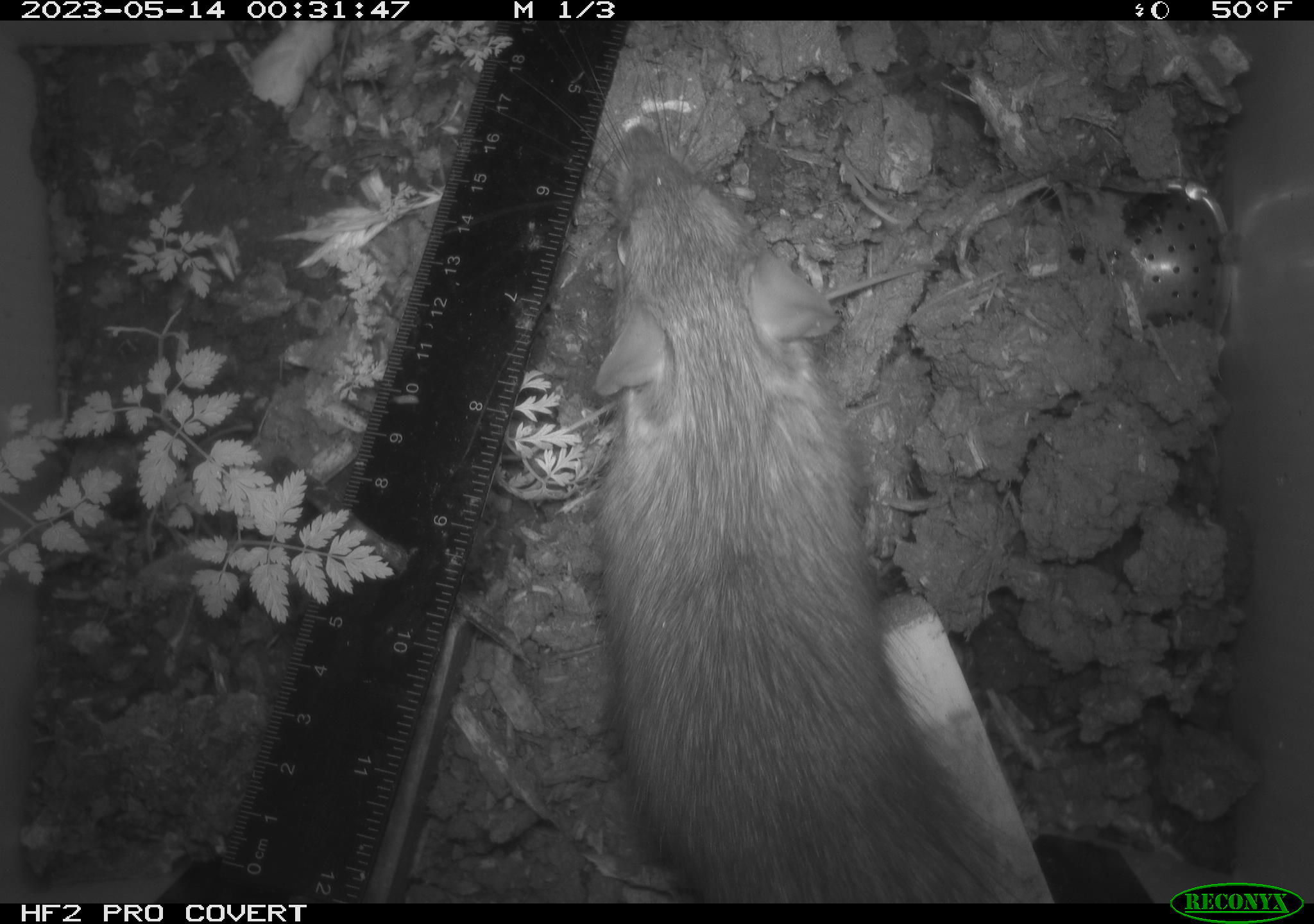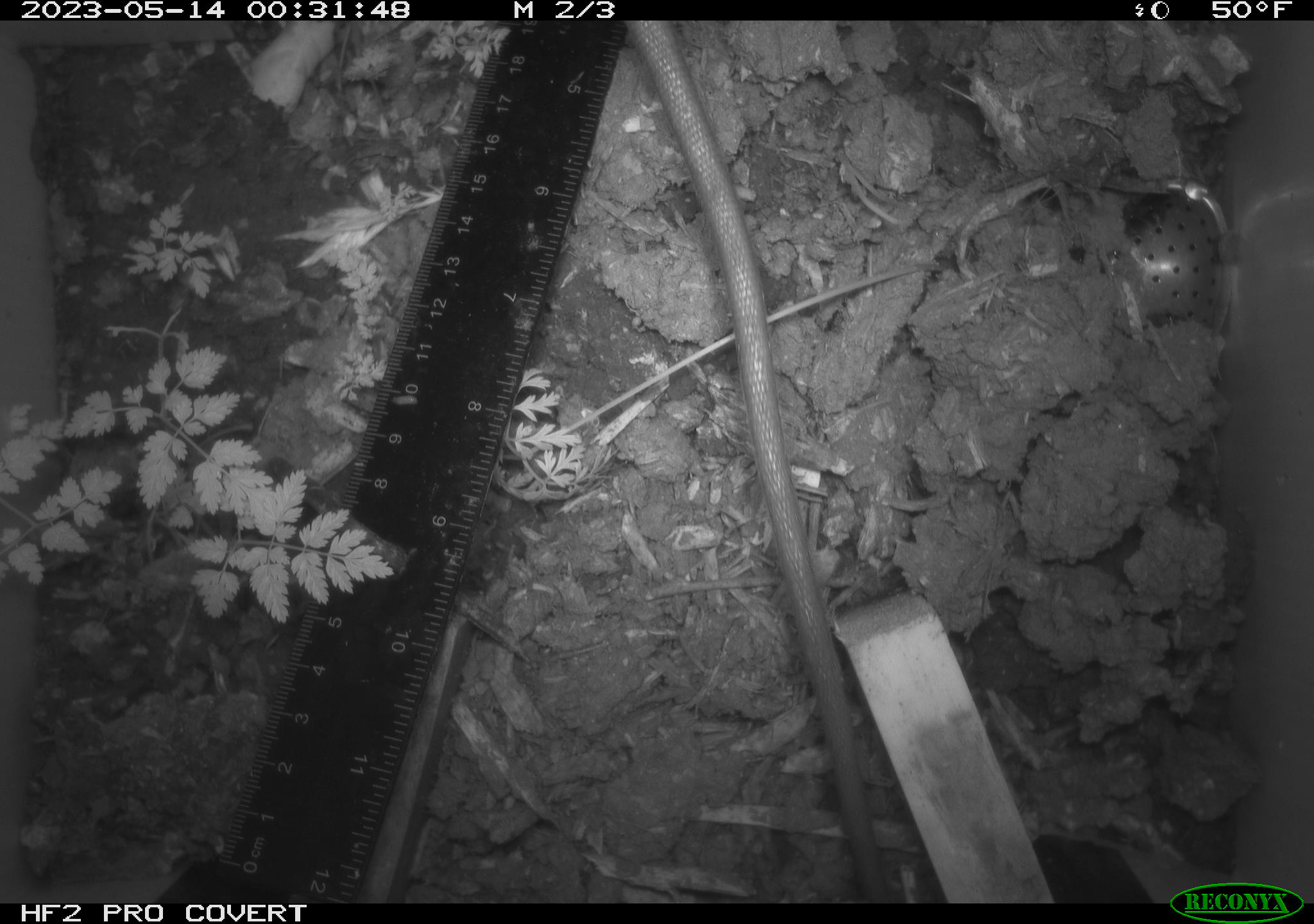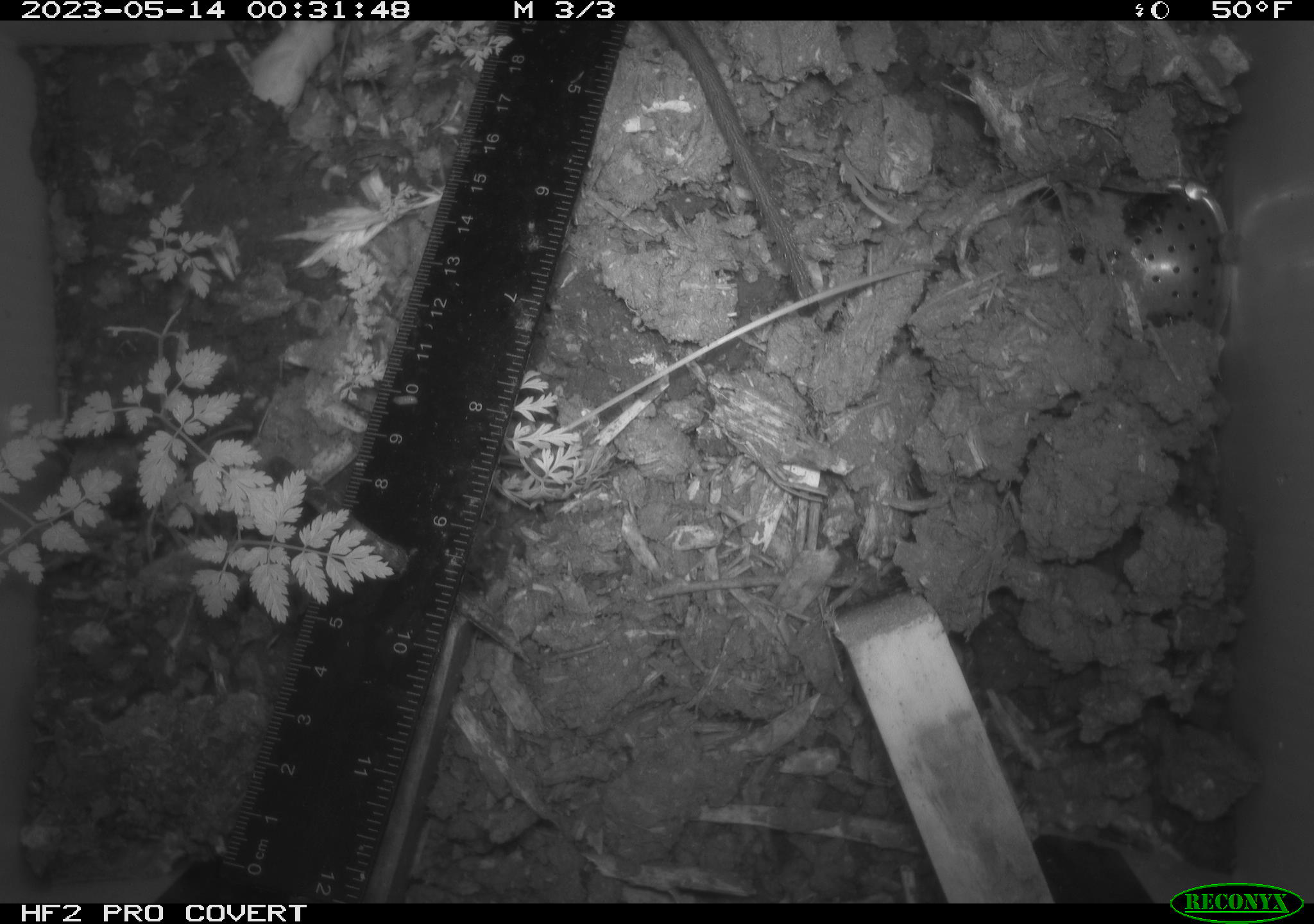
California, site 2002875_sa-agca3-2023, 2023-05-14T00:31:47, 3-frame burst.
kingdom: Animalia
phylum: Chordata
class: Mammalia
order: Rodentia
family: Muridae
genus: Rattus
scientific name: Rattus rattus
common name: house rat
House rat (Rattus rattus).